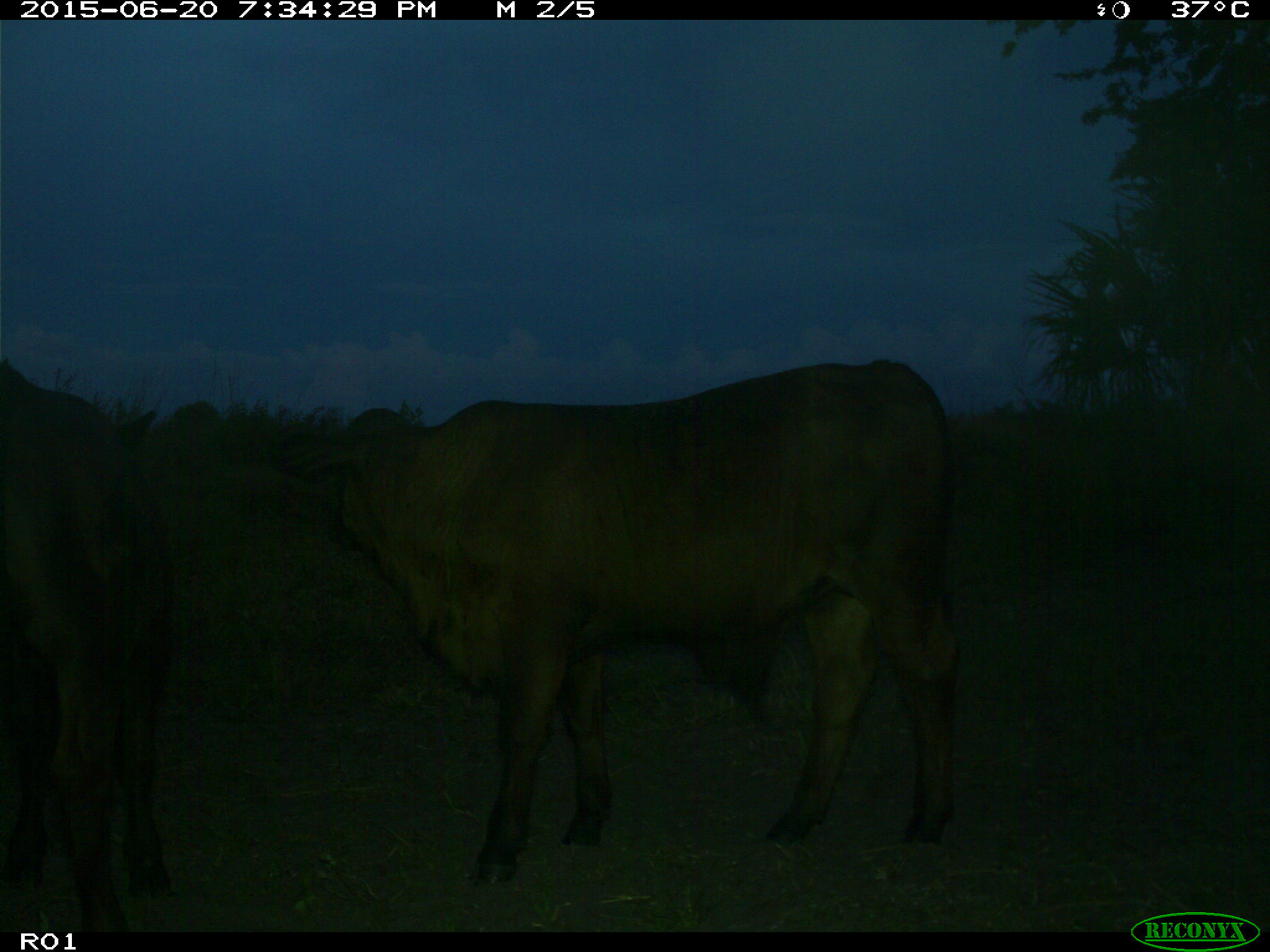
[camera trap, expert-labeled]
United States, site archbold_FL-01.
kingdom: Animalia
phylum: Chordata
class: Mammalia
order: Artiodactyla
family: Bovidae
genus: Bos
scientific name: Bos taurus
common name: domestic cow